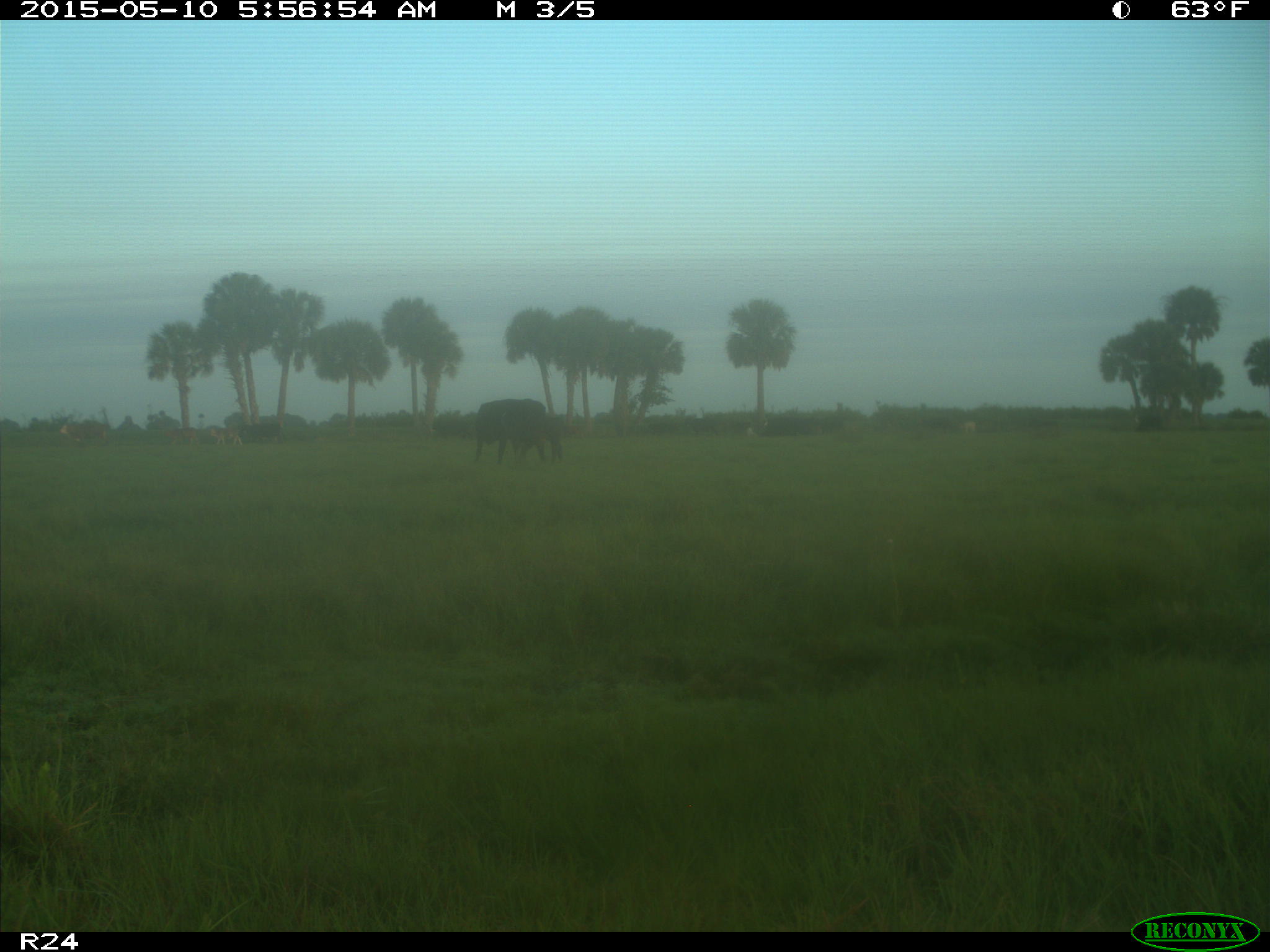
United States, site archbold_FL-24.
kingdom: Animalia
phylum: Chordata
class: Mammalia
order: Artiodactyla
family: Bovidae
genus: Bos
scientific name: Bos taurus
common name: domestic cow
Bos taurus (domestic cow).